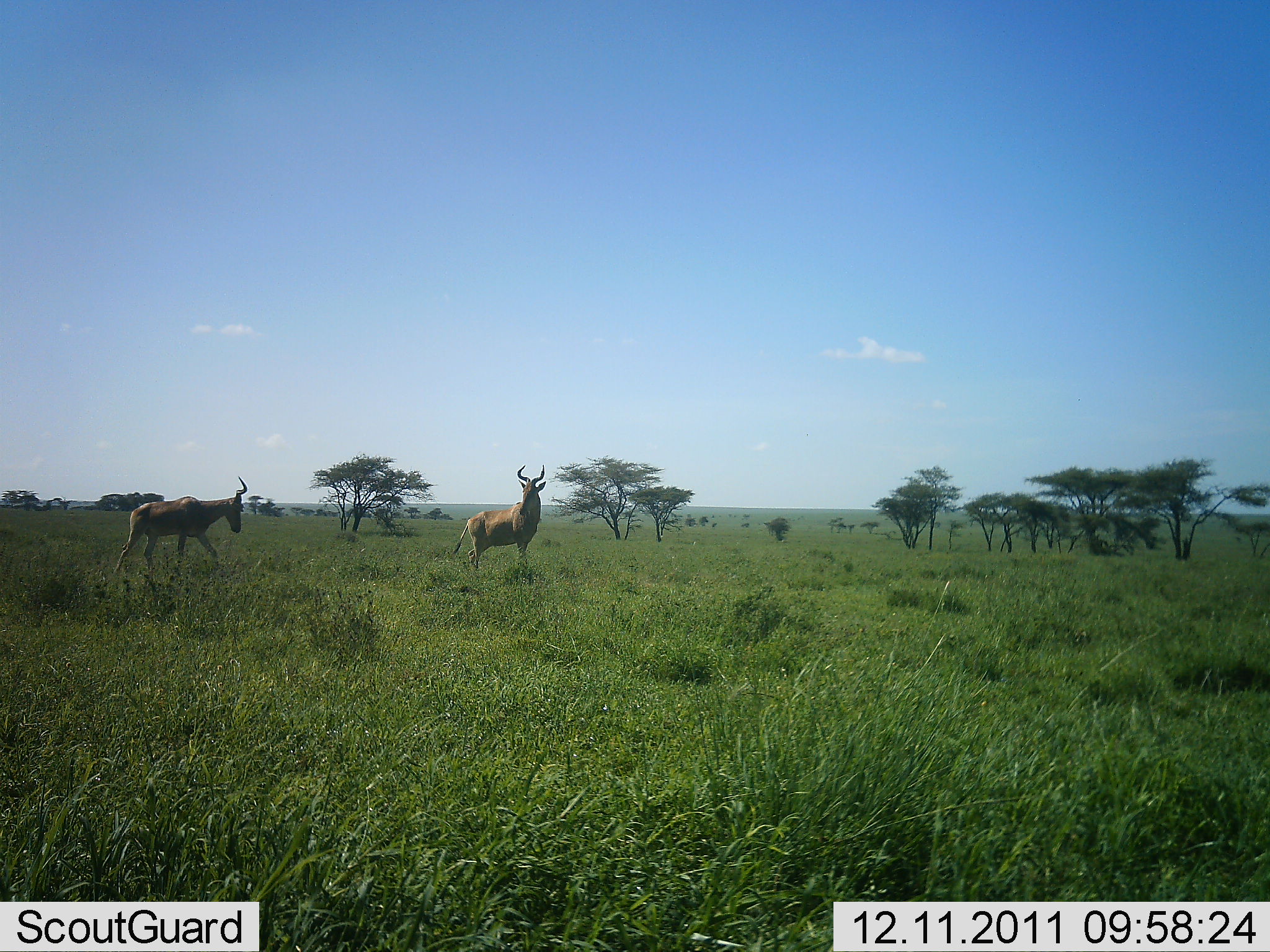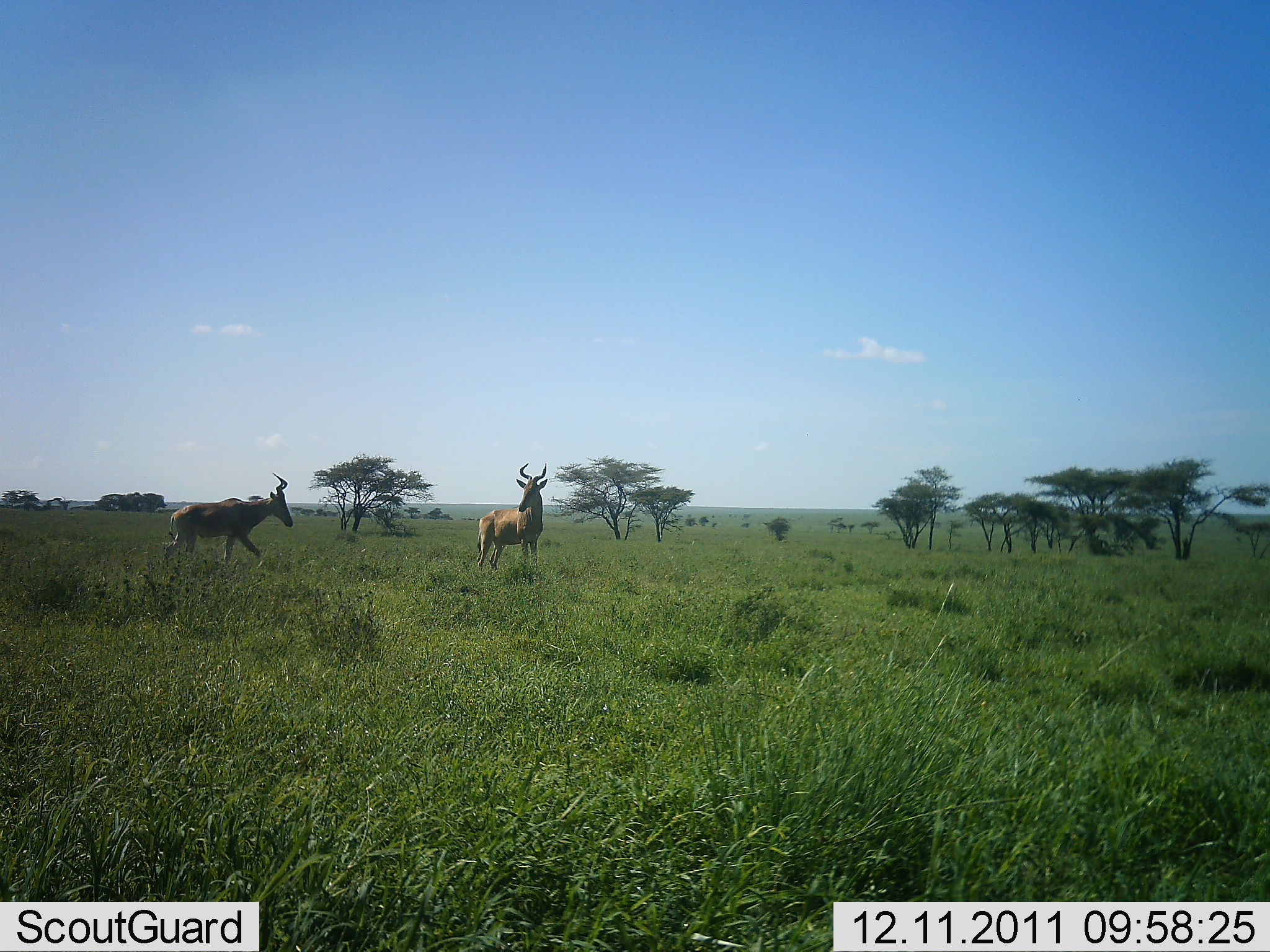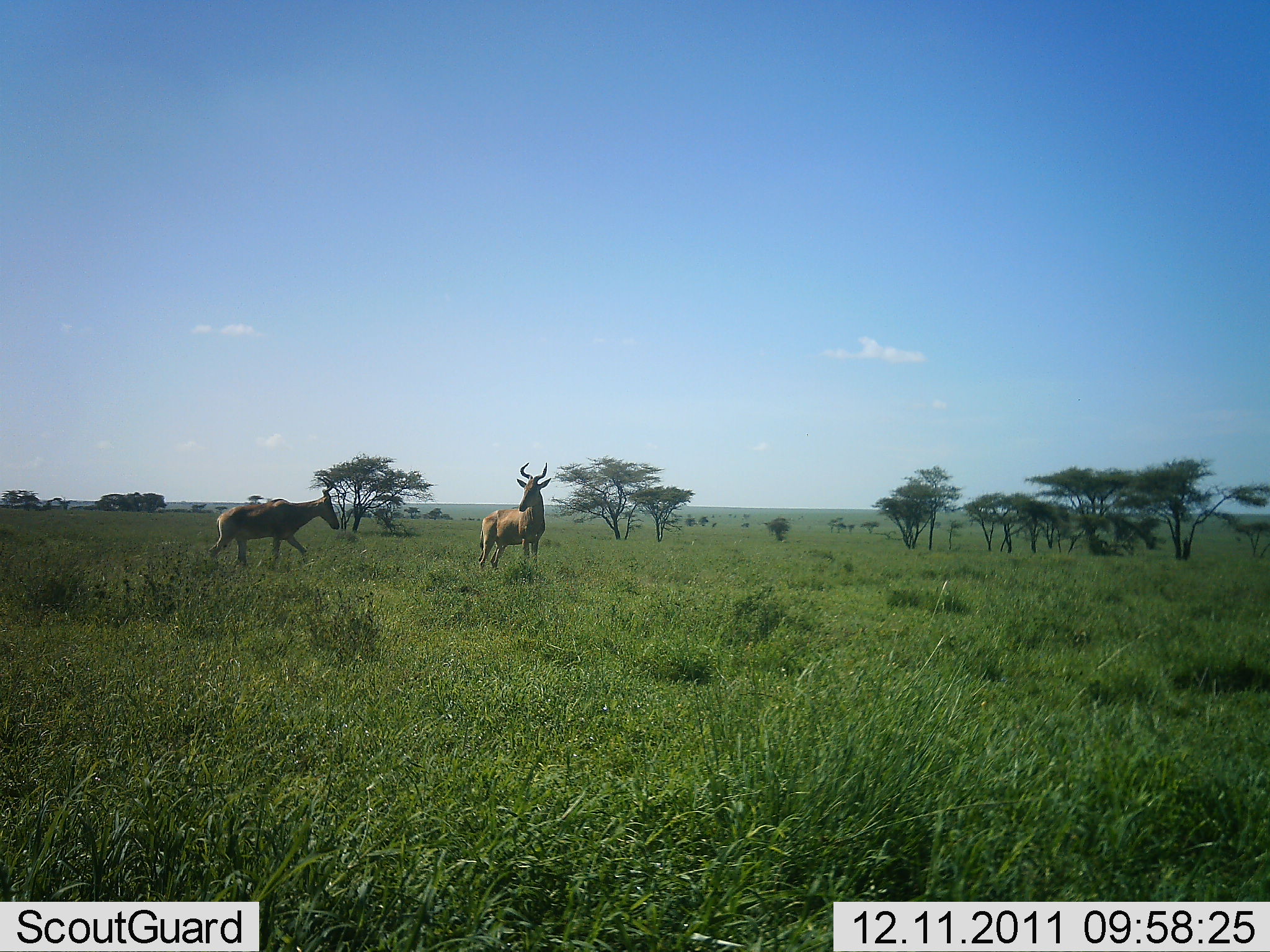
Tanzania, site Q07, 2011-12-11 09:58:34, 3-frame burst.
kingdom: Animalia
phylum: Chordata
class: Mammalia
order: Artiodactyla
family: Bovidae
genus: Alcelaphus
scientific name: Alcelaphus buselaphus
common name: hartebeest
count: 2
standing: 36%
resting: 0%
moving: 79%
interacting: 29%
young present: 0%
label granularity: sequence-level